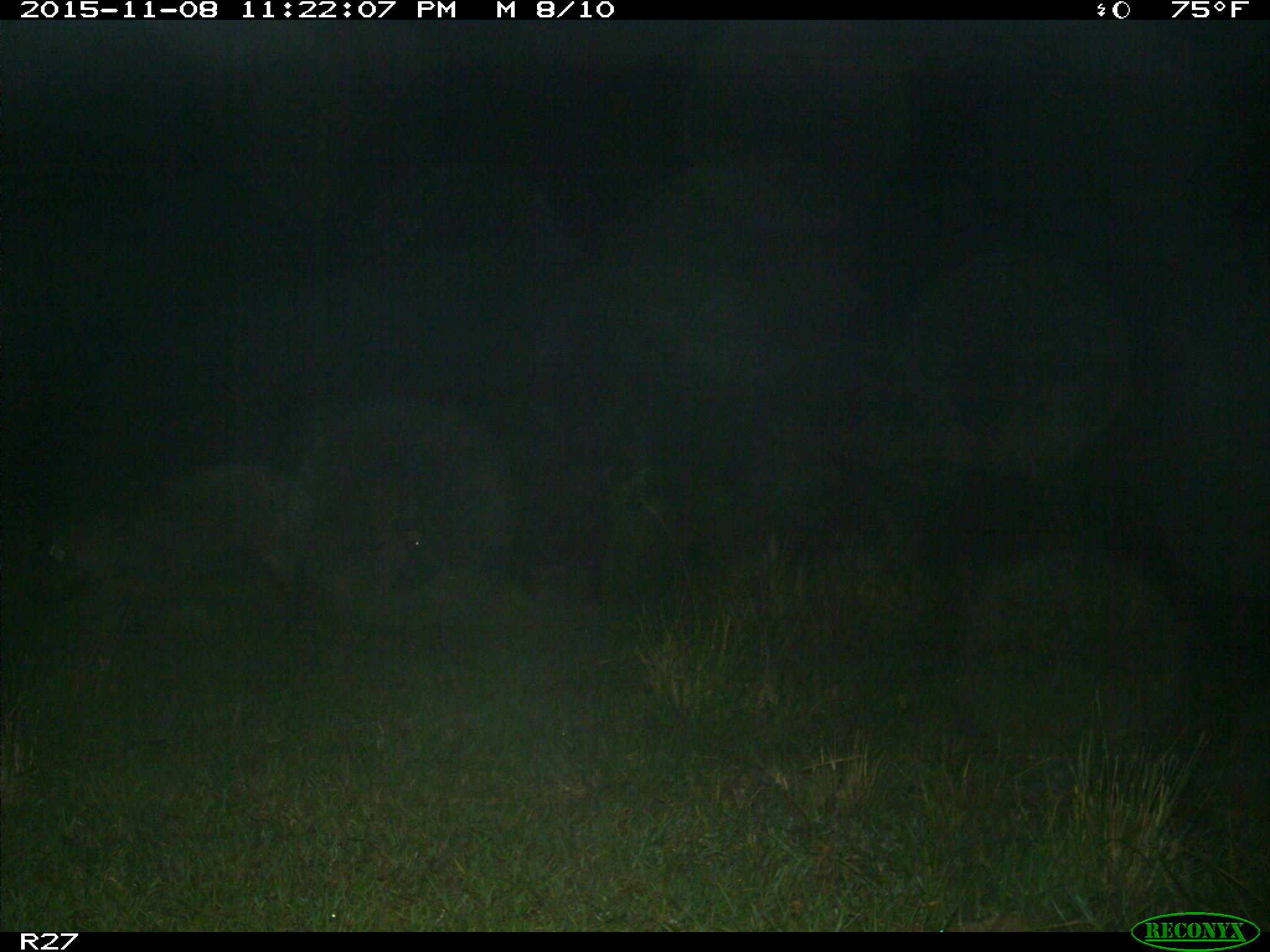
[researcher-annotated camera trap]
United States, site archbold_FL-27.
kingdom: Animalia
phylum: Chordata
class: Mammalia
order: Artiodactyla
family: Suidae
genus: Sus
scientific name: Sus scrofa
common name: wild boar